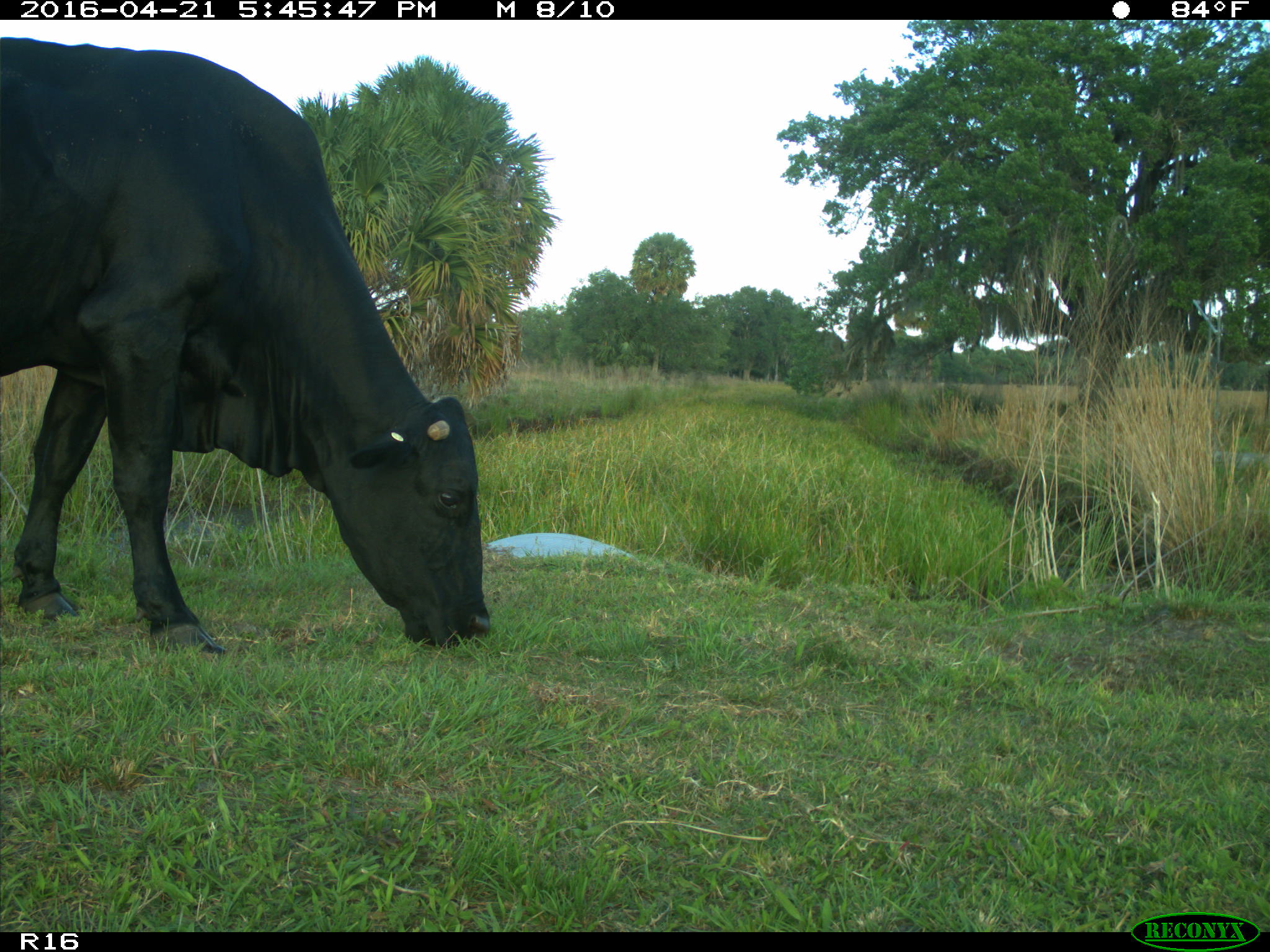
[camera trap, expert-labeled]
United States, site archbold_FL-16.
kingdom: Animalia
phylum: Chordata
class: Mammalia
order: Artiodactyla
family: Bovidae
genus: Bos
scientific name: Bos taurus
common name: domestic cow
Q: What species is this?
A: Bos taurus (domestic cow).